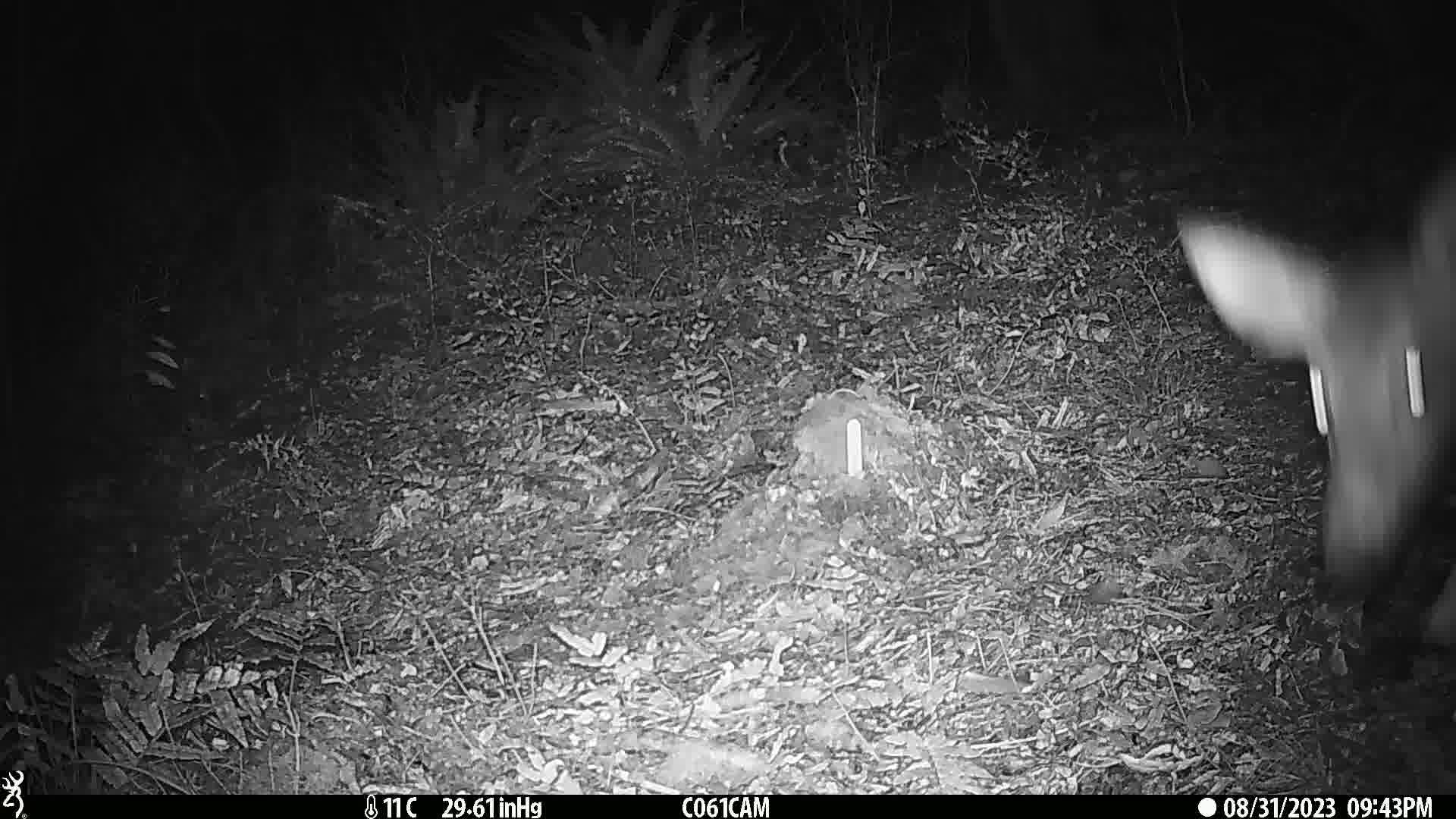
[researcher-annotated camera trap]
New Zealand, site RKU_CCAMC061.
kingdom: Animalia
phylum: Chordata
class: Mammalia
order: Artiodactyla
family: Cervidae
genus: Odocoileus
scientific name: Odocoileus virginianus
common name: white-tailed deer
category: white tailed deer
White tailed deer (white-tailed deer) (Odocoileus virginianus).